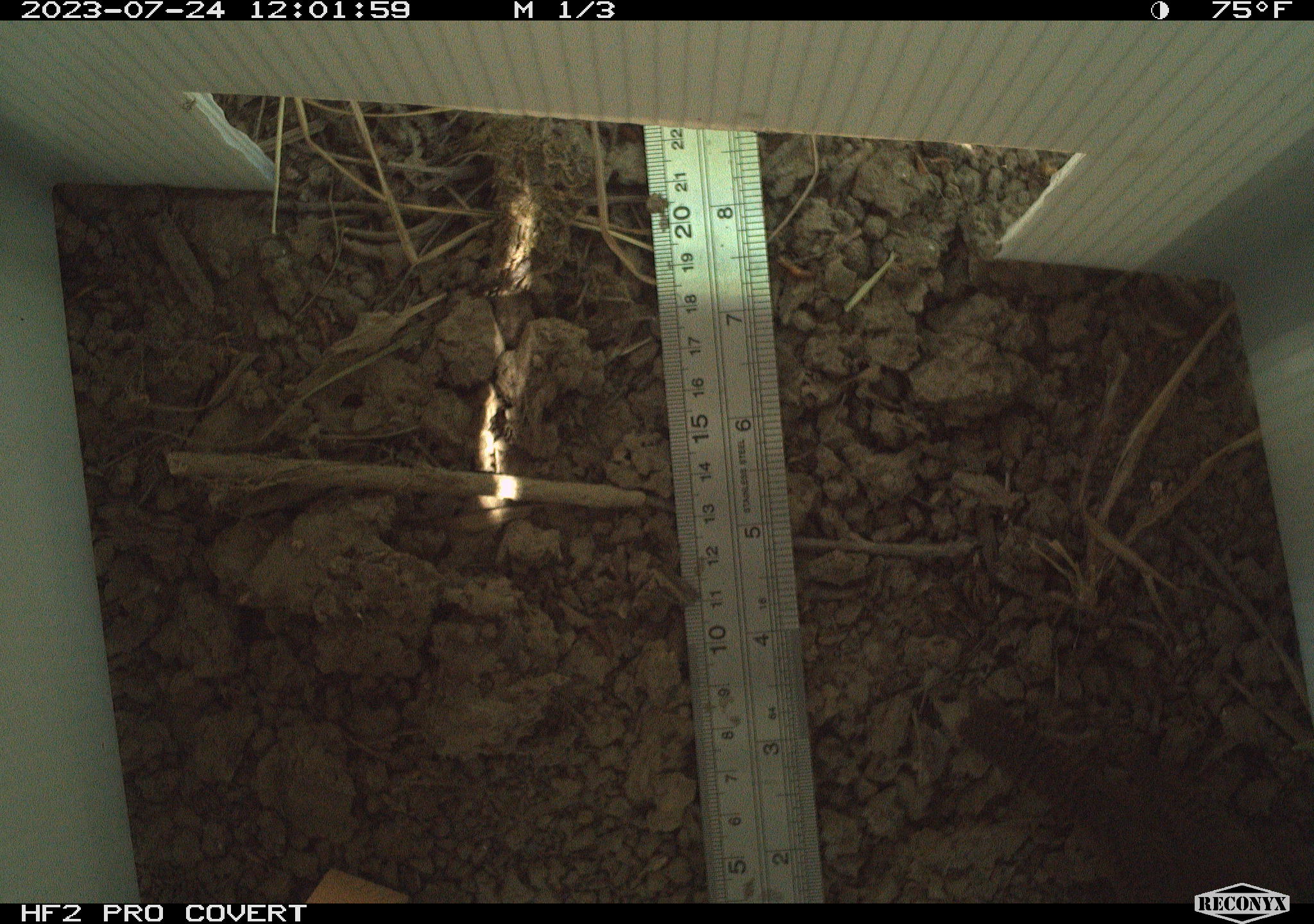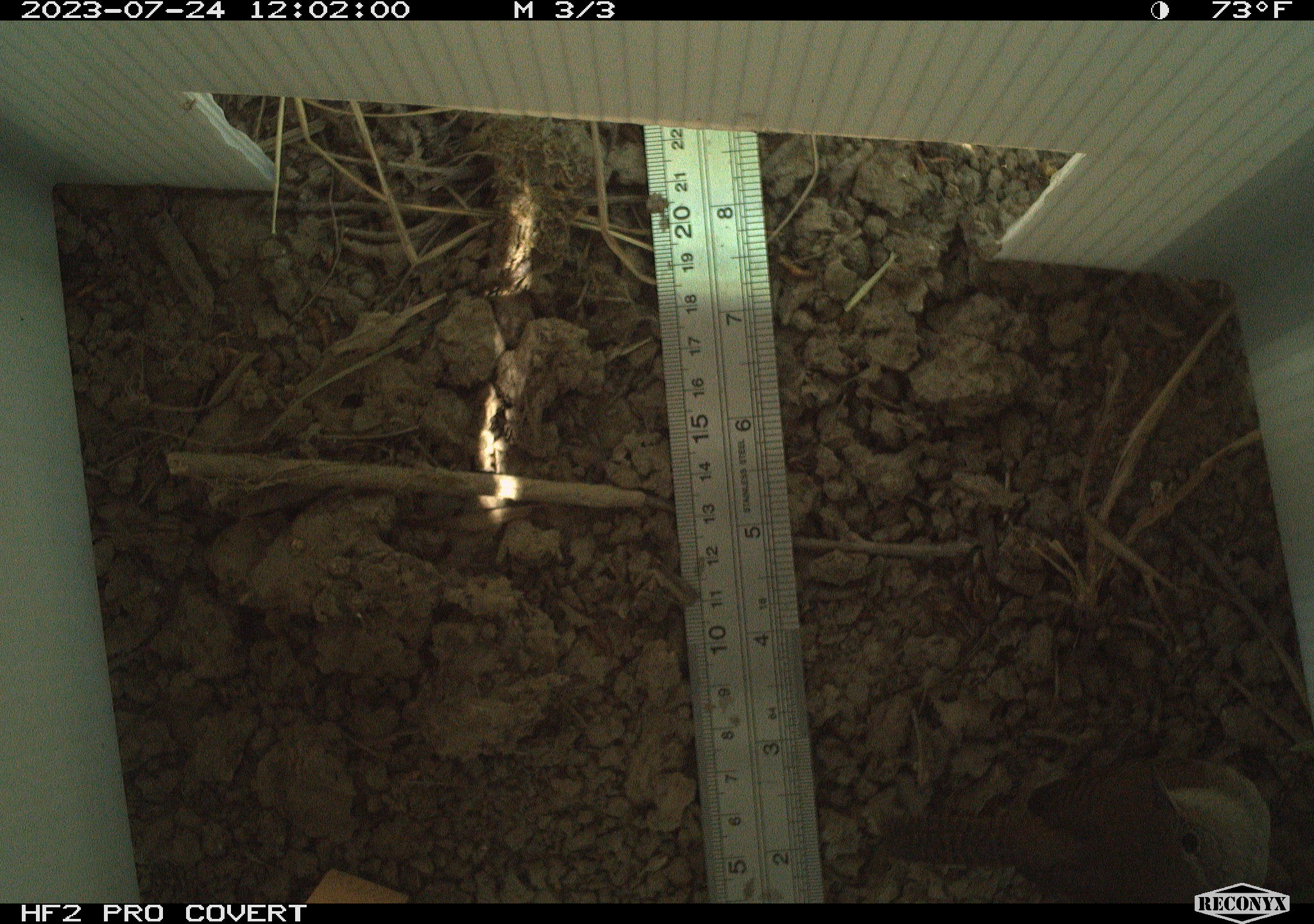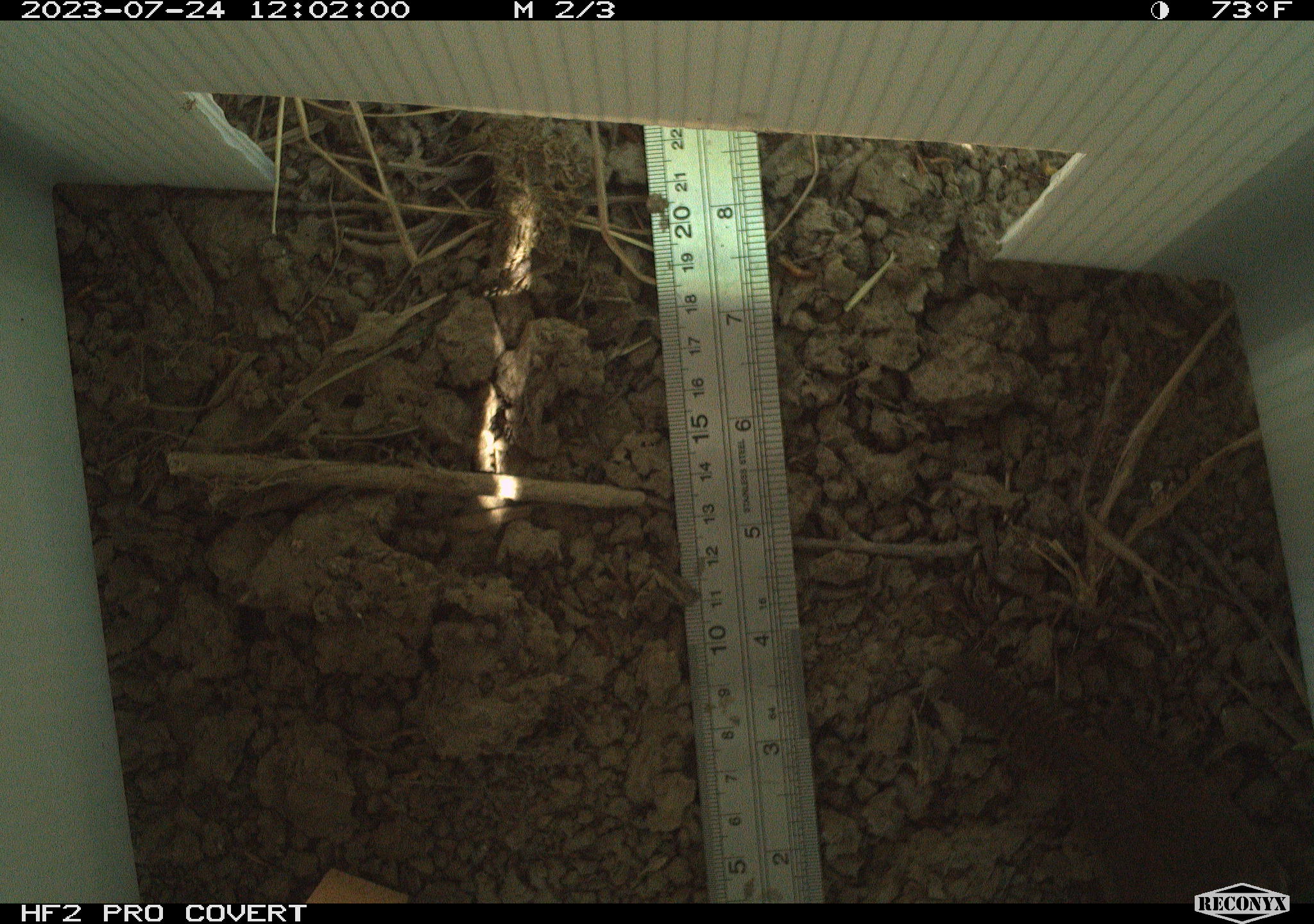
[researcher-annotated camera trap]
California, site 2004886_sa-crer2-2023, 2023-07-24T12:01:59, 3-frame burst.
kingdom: Animalia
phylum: Chordata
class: Aves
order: Passeriformes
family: Troglodytidae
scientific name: Troglodytidae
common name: wren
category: troglodytidae family